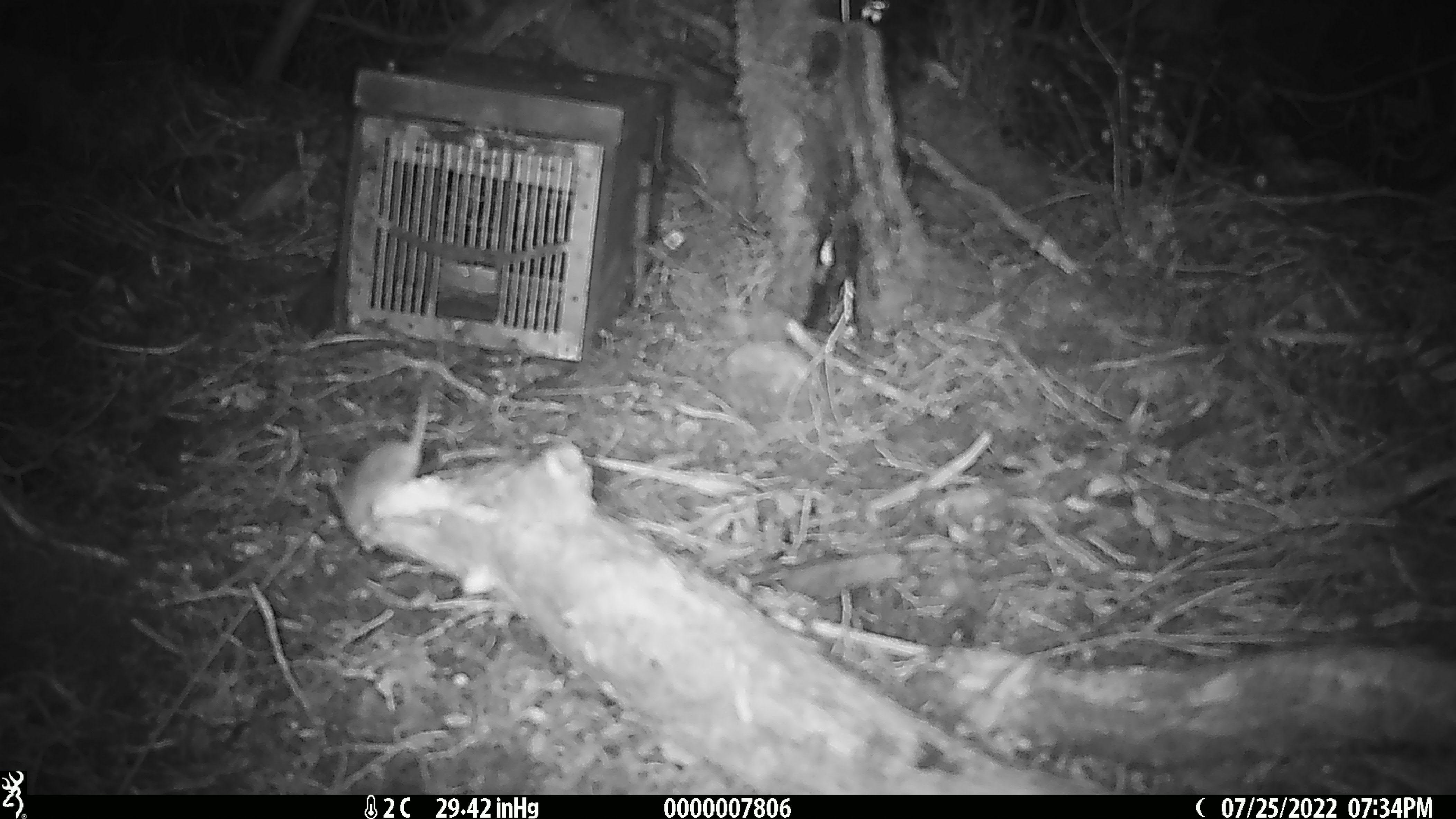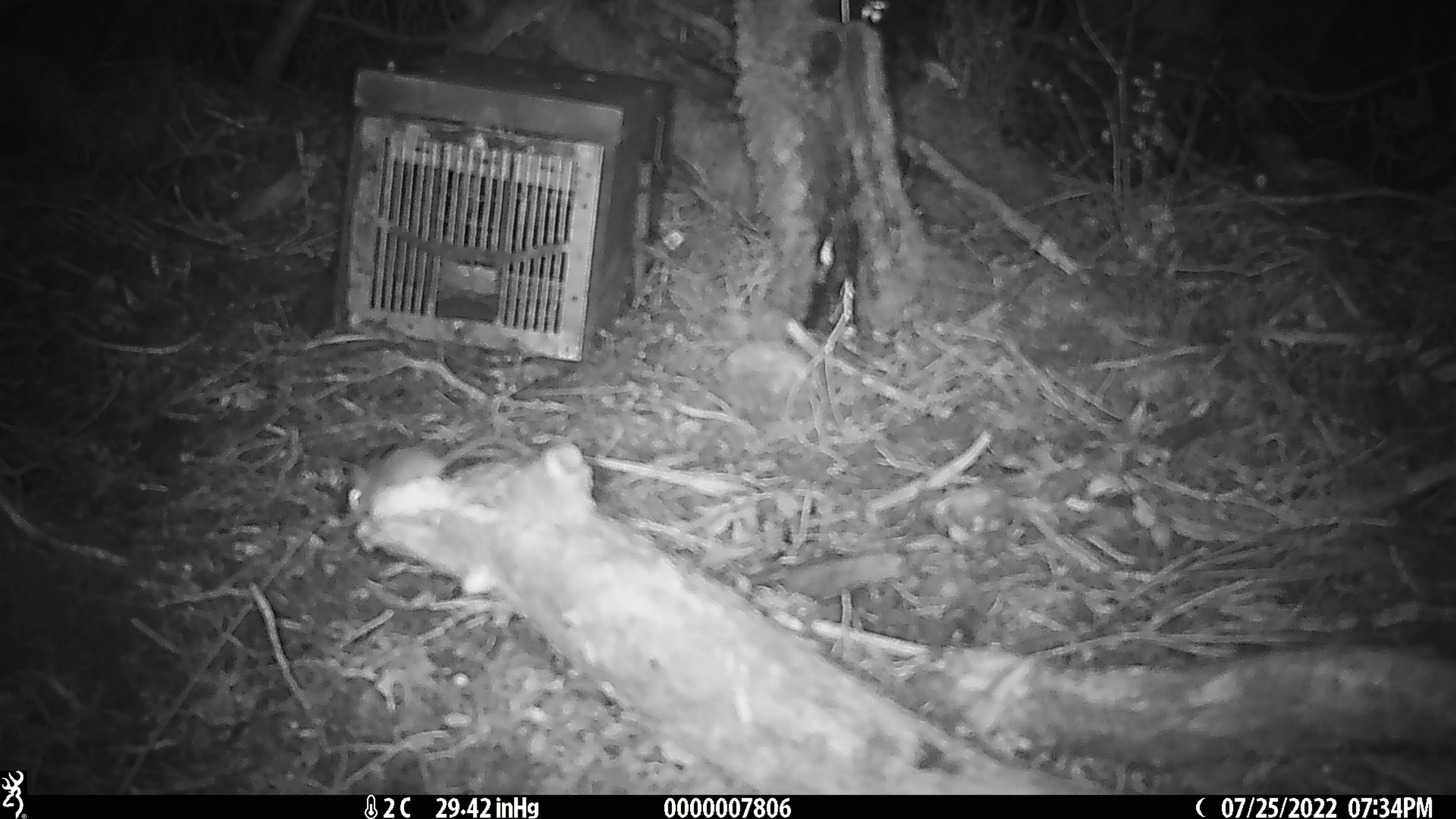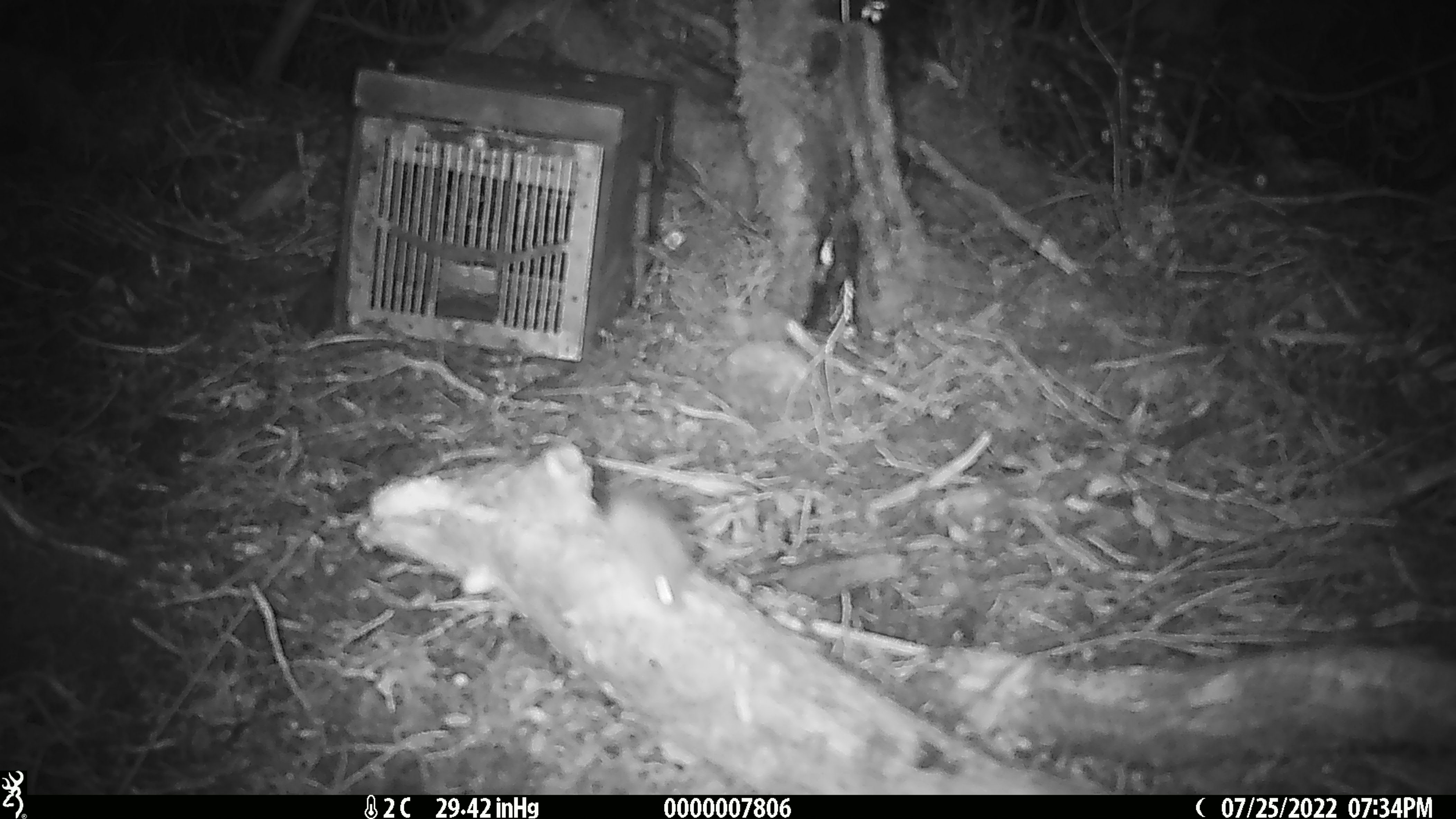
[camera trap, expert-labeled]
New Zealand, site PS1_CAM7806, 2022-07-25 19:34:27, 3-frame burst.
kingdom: Animalia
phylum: Chordata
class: Mammalia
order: Rodentia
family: Muridae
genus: Mus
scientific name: Mus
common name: mouse